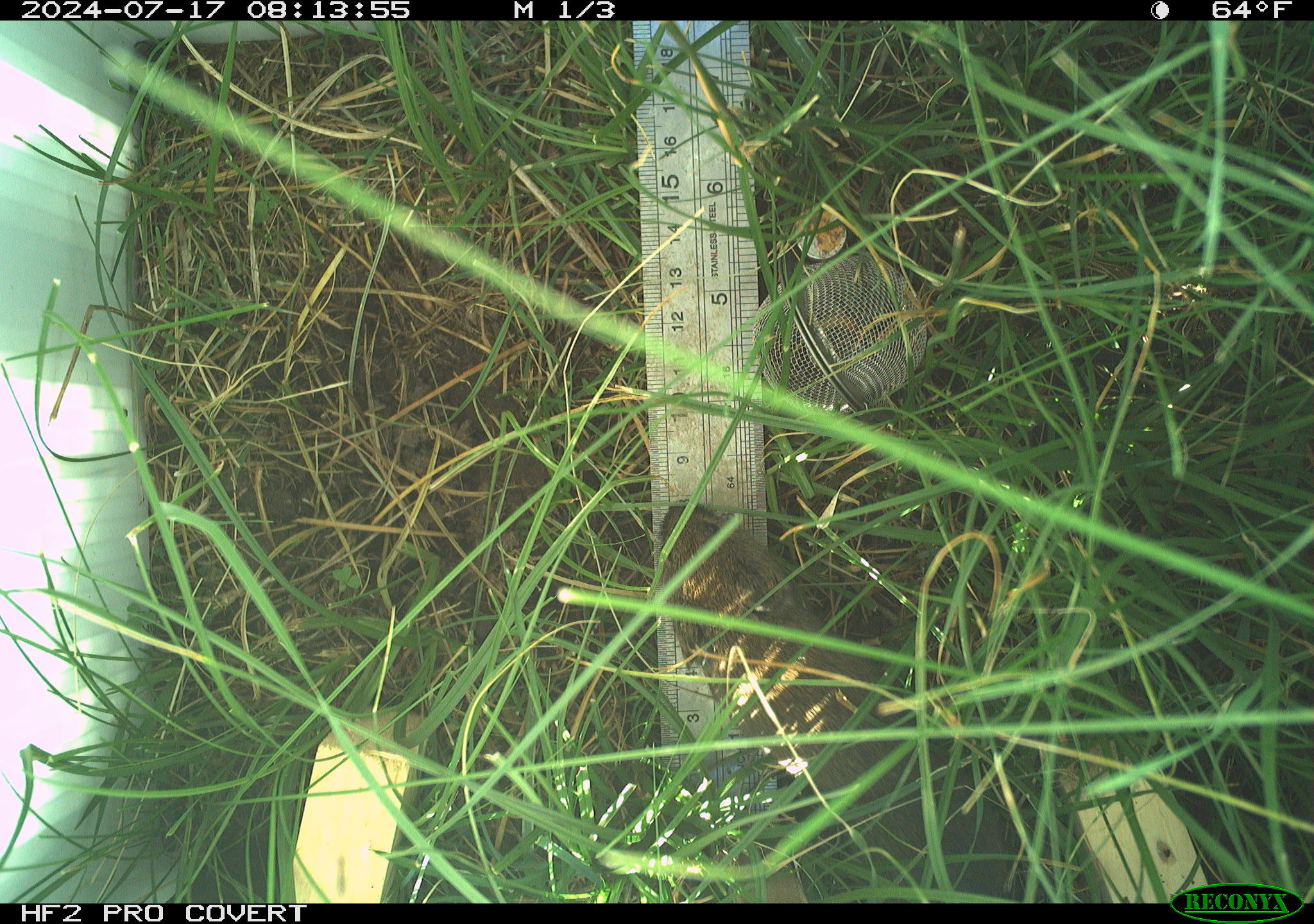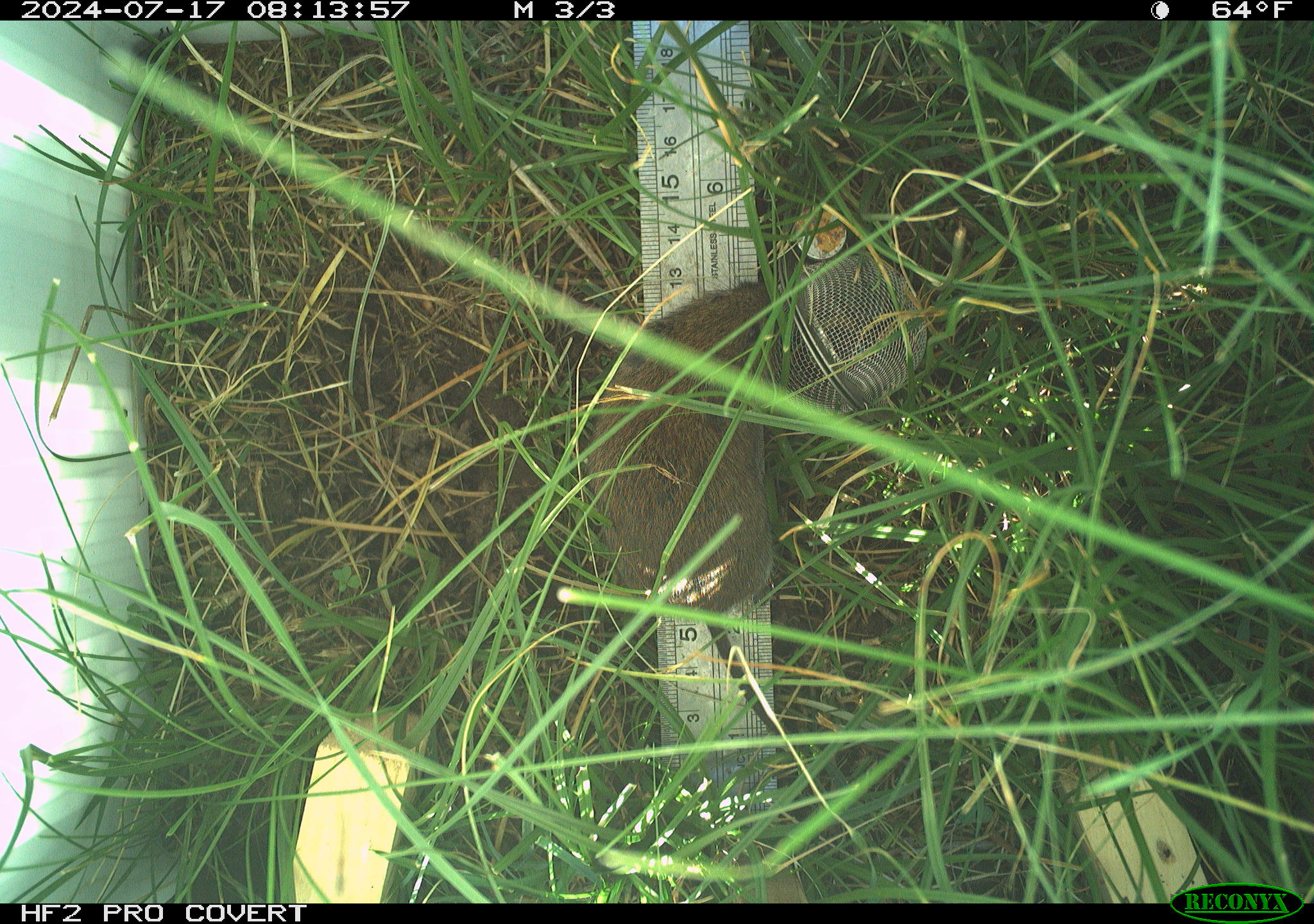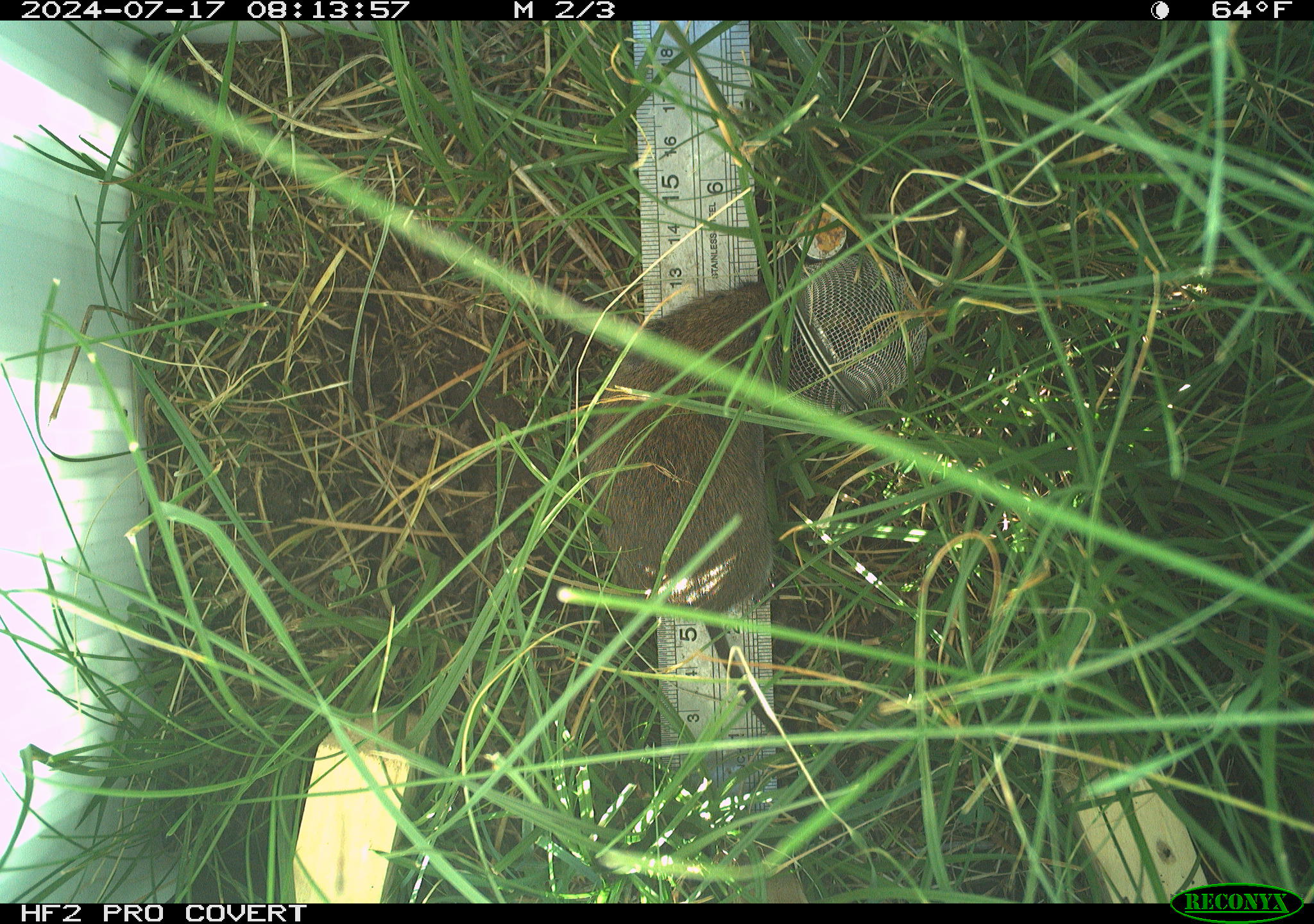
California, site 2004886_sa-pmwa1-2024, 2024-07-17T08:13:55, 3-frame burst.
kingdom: Animalia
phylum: Chordata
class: Mammalia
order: Rodentia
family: Cricetidae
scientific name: Arvicolinae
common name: voles, lemmings, and muskrats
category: arvicolinae subfamily